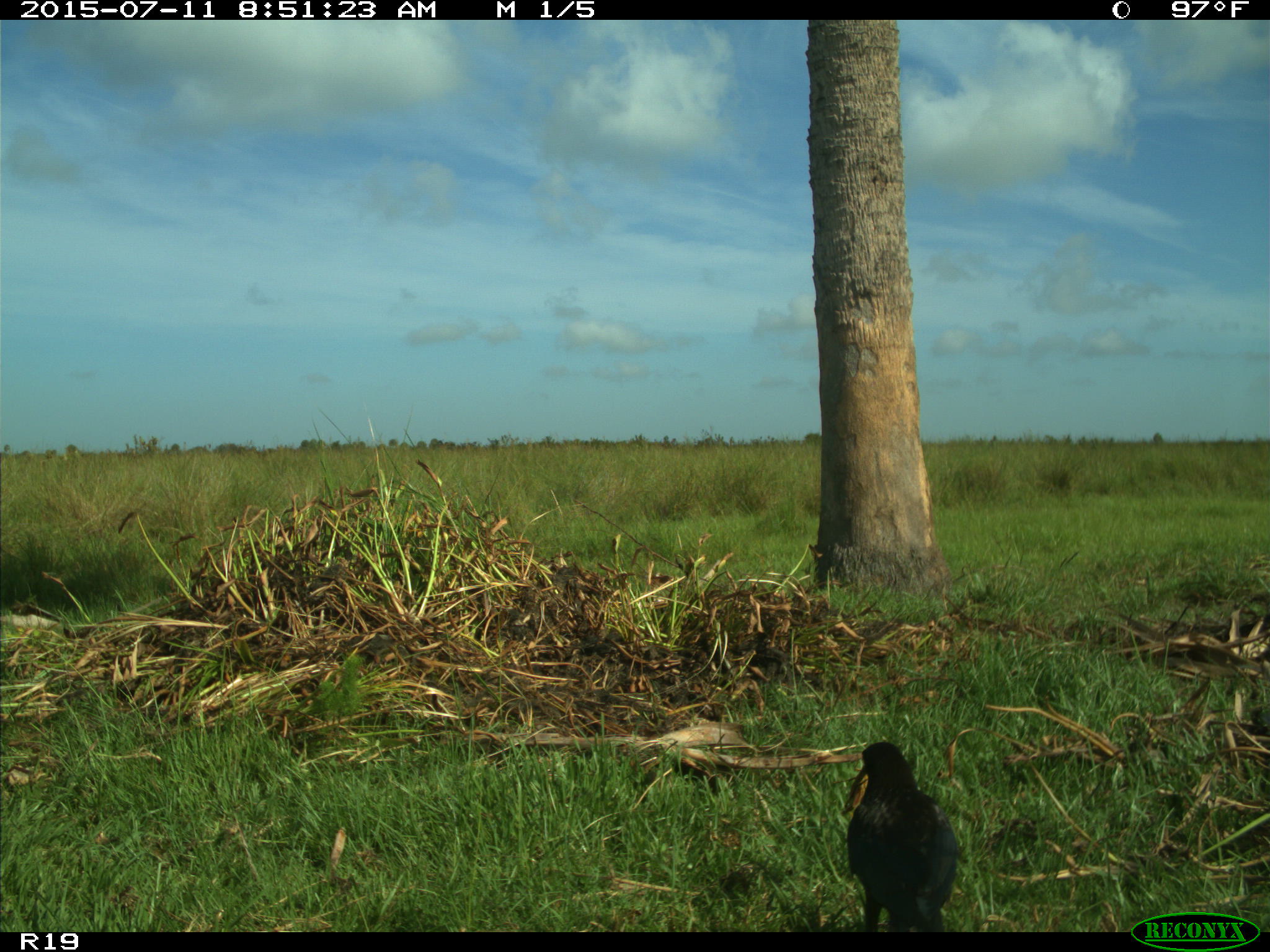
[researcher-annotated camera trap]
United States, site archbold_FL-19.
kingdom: Animalia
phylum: Chordata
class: Aves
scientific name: Aves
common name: birds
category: unidentified bird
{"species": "unidentified bird (birds) (Aves)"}